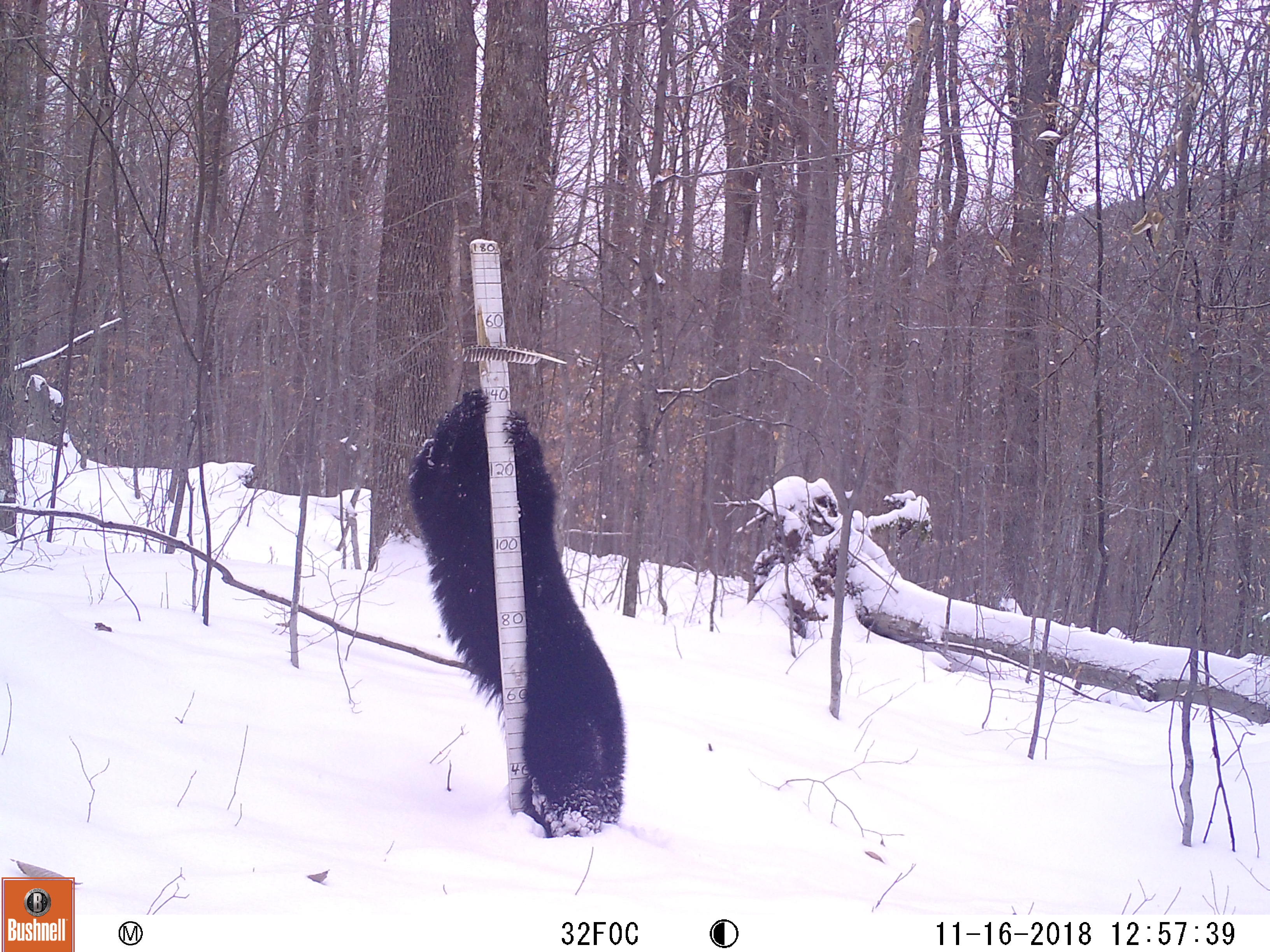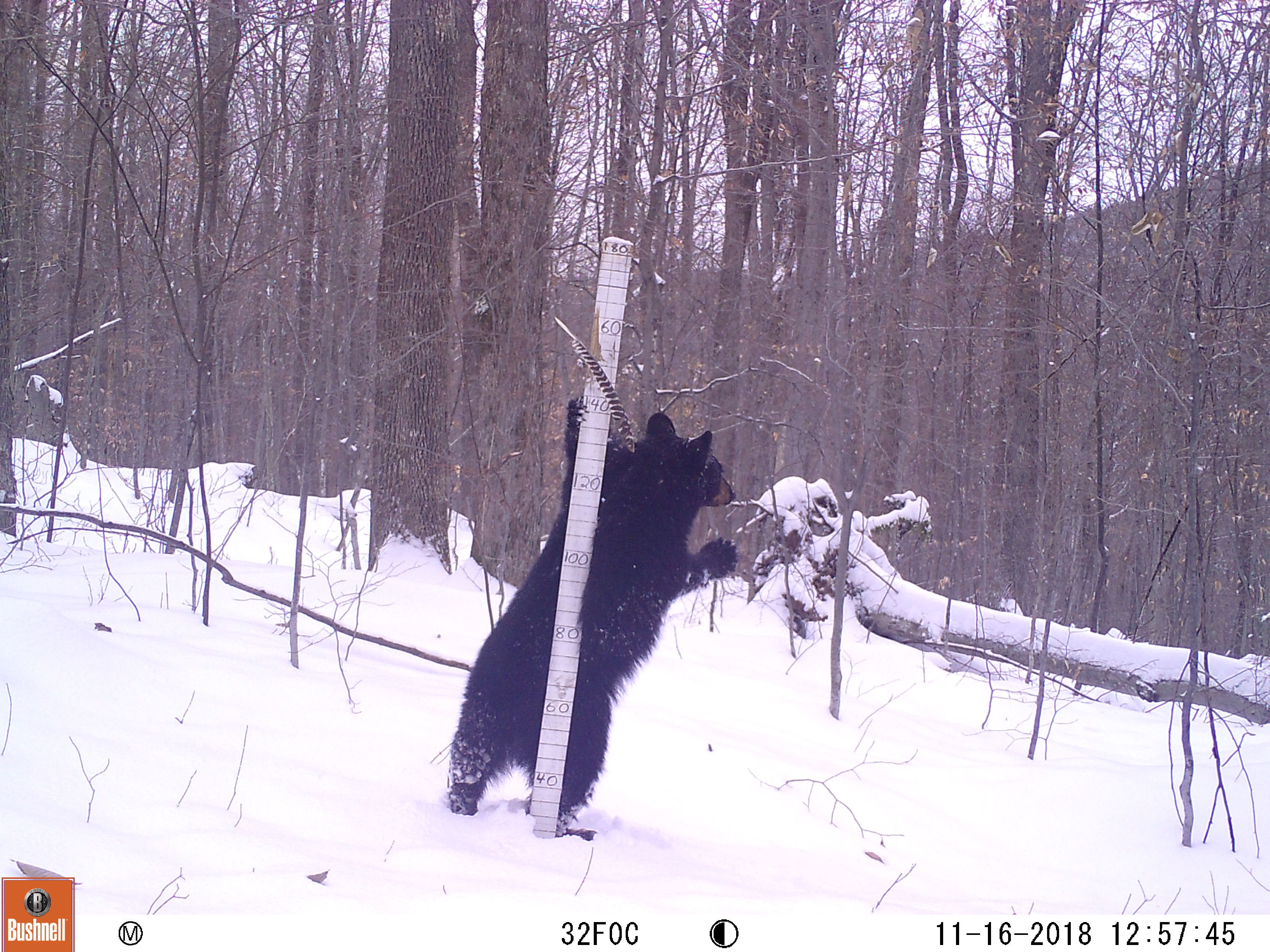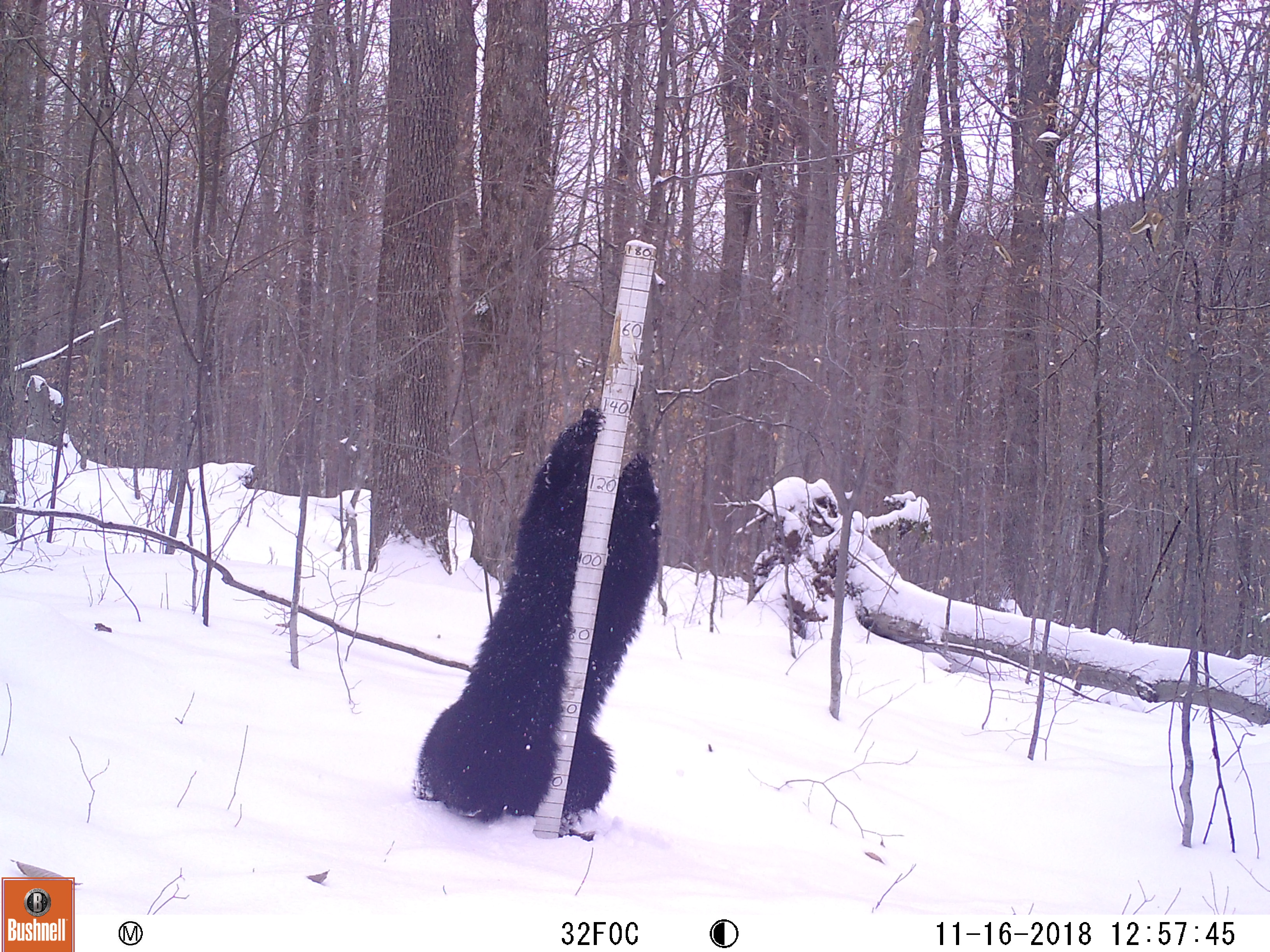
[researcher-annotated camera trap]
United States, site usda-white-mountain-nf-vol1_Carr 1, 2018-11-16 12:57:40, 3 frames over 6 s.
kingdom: Animalia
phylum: Chordata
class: Mammalia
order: Carnivora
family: Ursidae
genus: Ursus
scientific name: Ursus americanus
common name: black bear